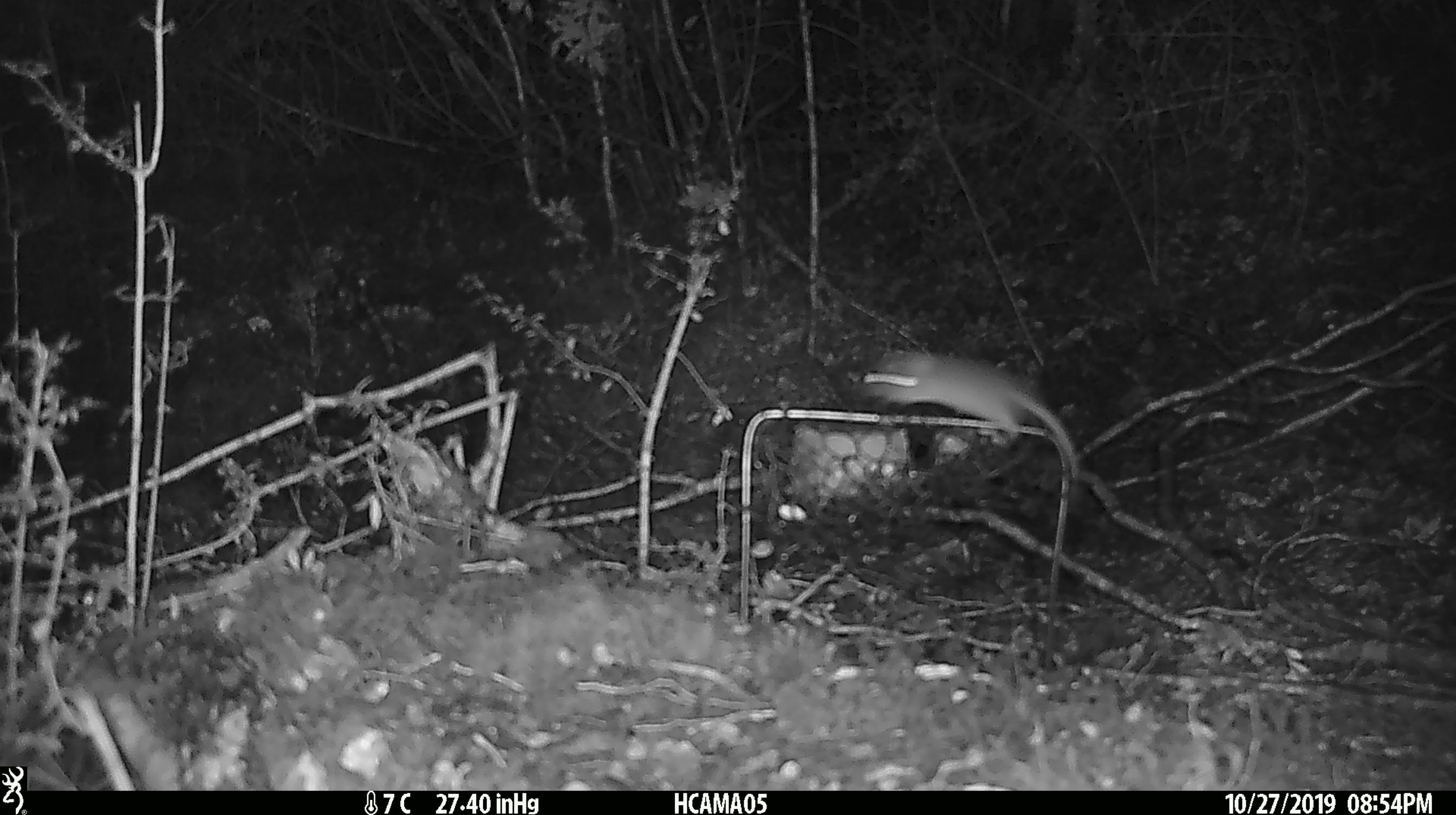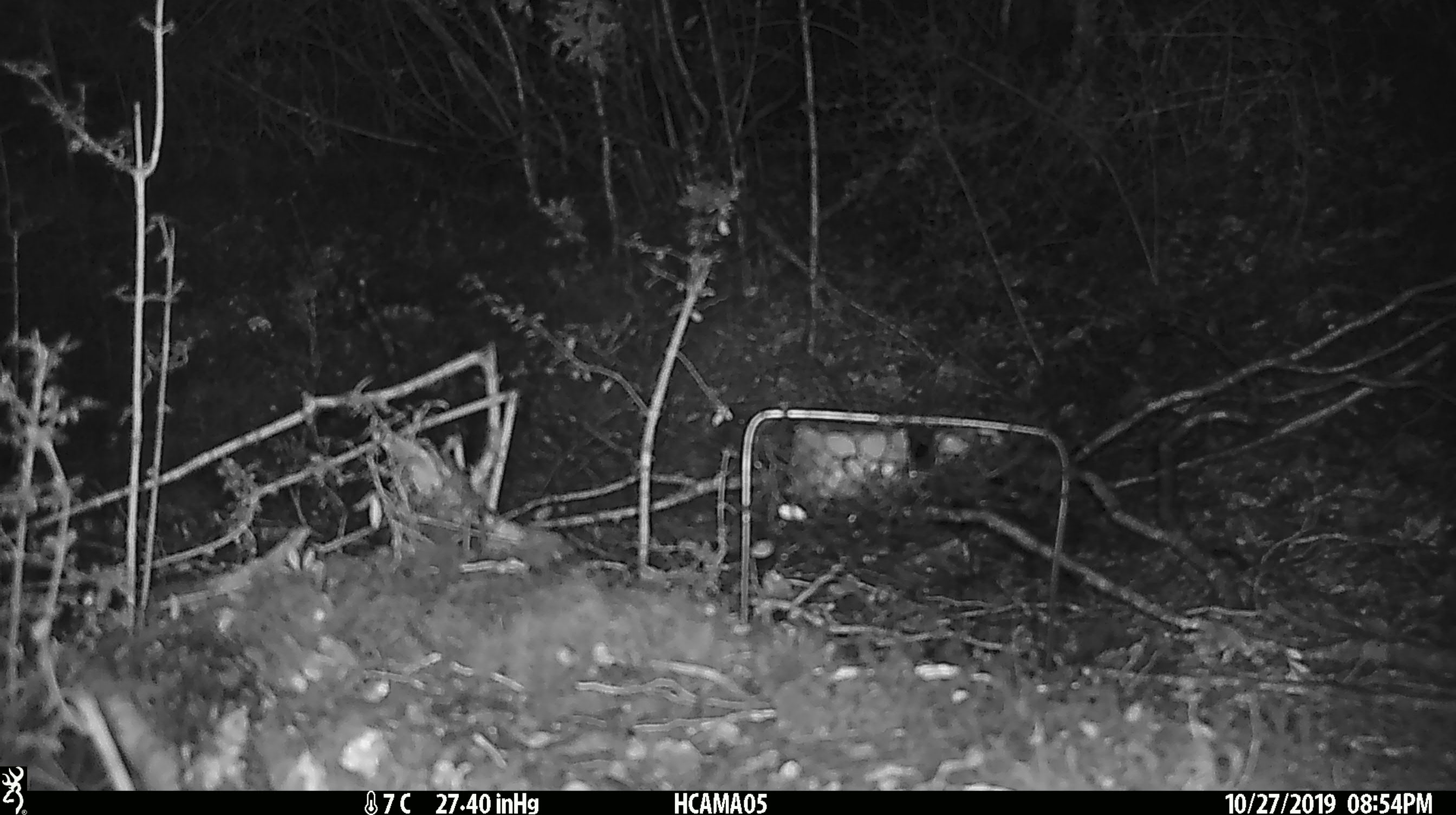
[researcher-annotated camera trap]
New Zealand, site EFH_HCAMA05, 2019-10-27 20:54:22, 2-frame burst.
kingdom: Animalia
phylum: Chordata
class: Mammalia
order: Rodentia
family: Muridae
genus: Mus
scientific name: Mus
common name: mouse